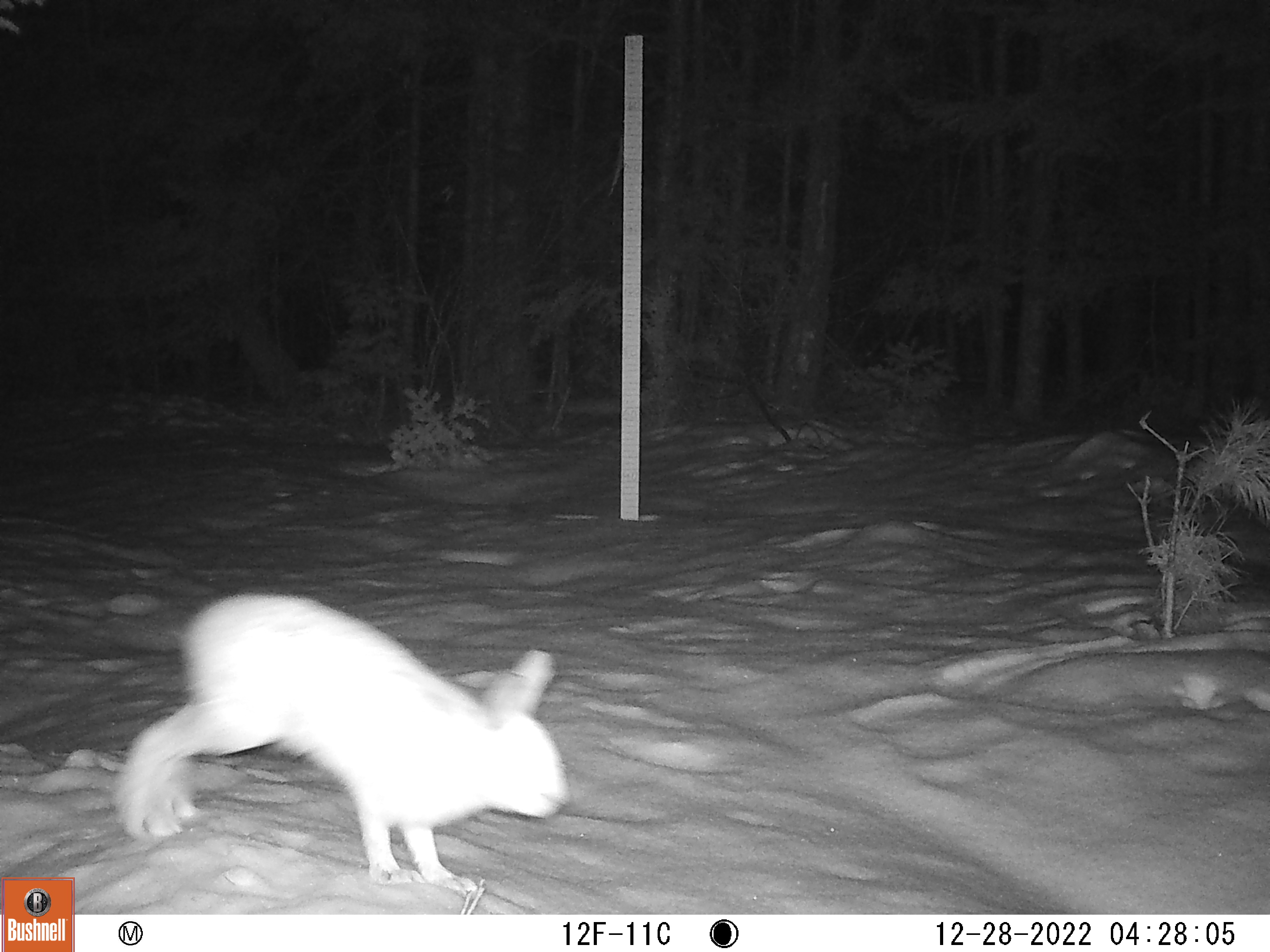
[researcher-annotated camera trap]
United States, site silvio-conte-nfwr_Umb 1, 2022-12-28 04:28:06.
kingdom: Animalia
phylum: Chordata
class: Mammalia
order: Lagomorpha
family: Leporidae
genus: Lepus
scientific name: Lepus americanus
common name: snowshoe hare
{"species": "snowshoe hare (Lepus americanus)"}